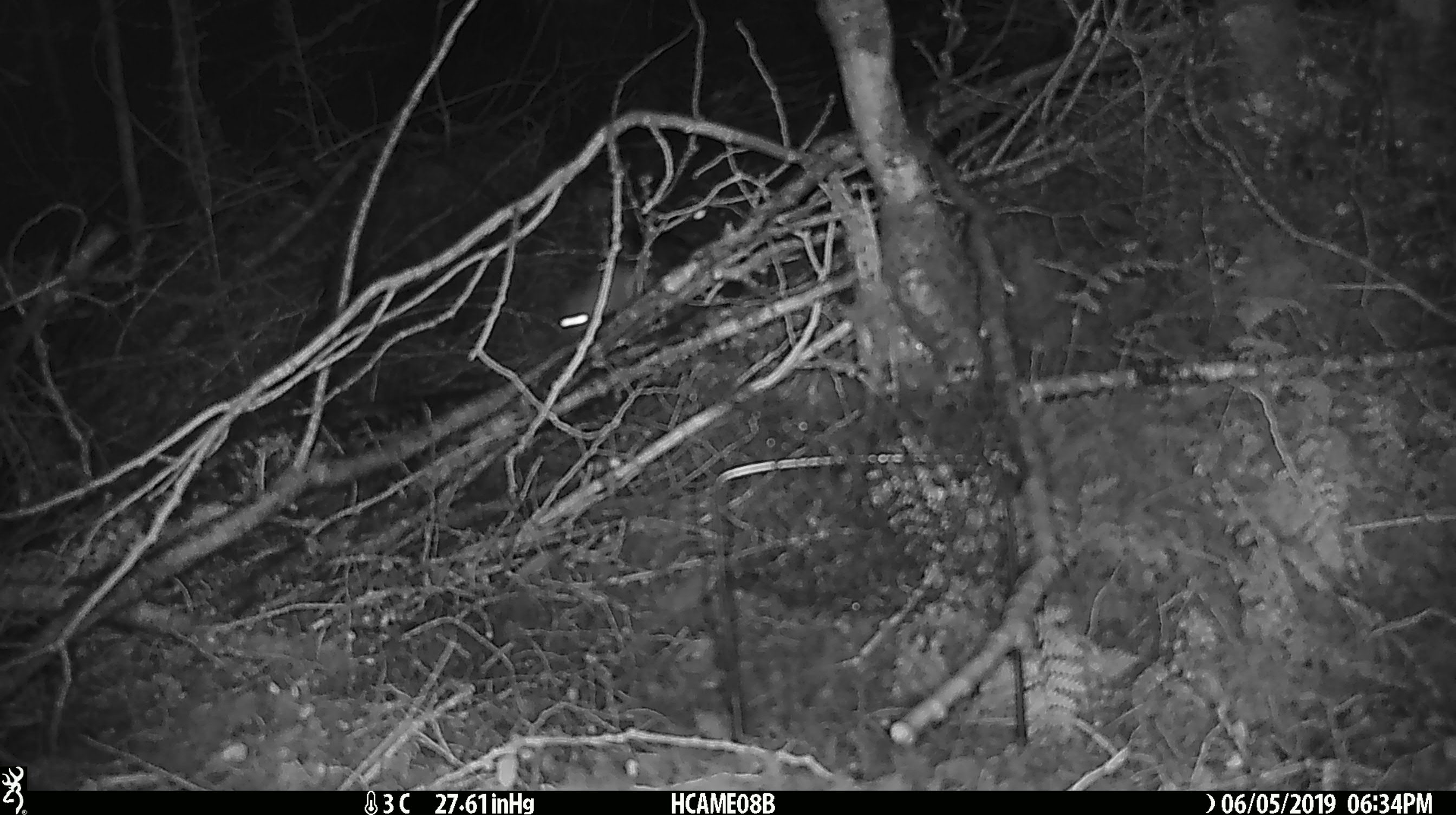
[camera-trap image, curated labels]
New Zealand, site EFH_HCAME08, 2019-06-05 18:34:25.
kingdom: Animalia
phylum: Chordata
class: Mammalia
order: Rodentia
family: Muridae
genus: Rattus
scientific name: Rattus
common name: rat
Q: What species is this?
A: Rat (Rattus).